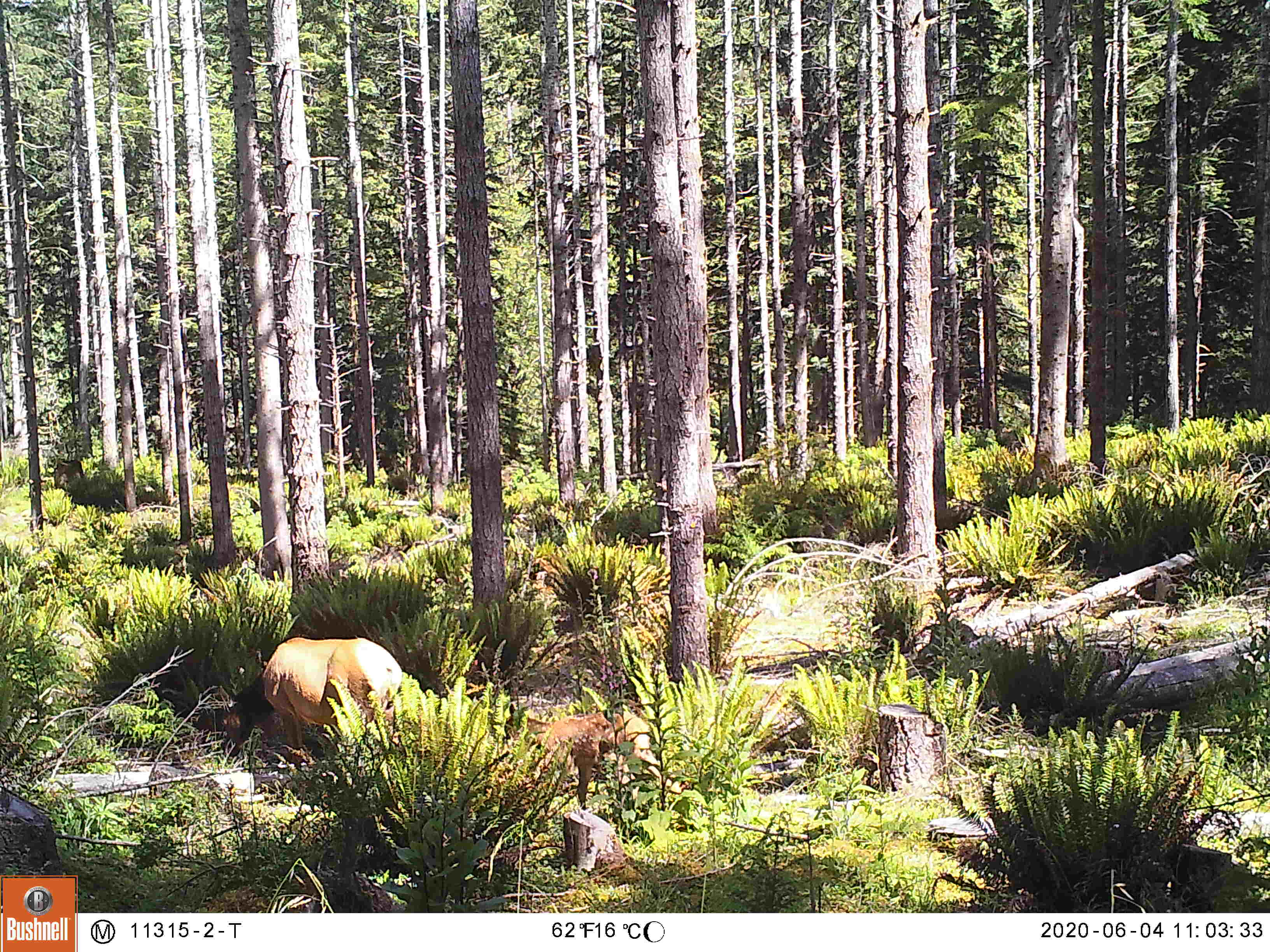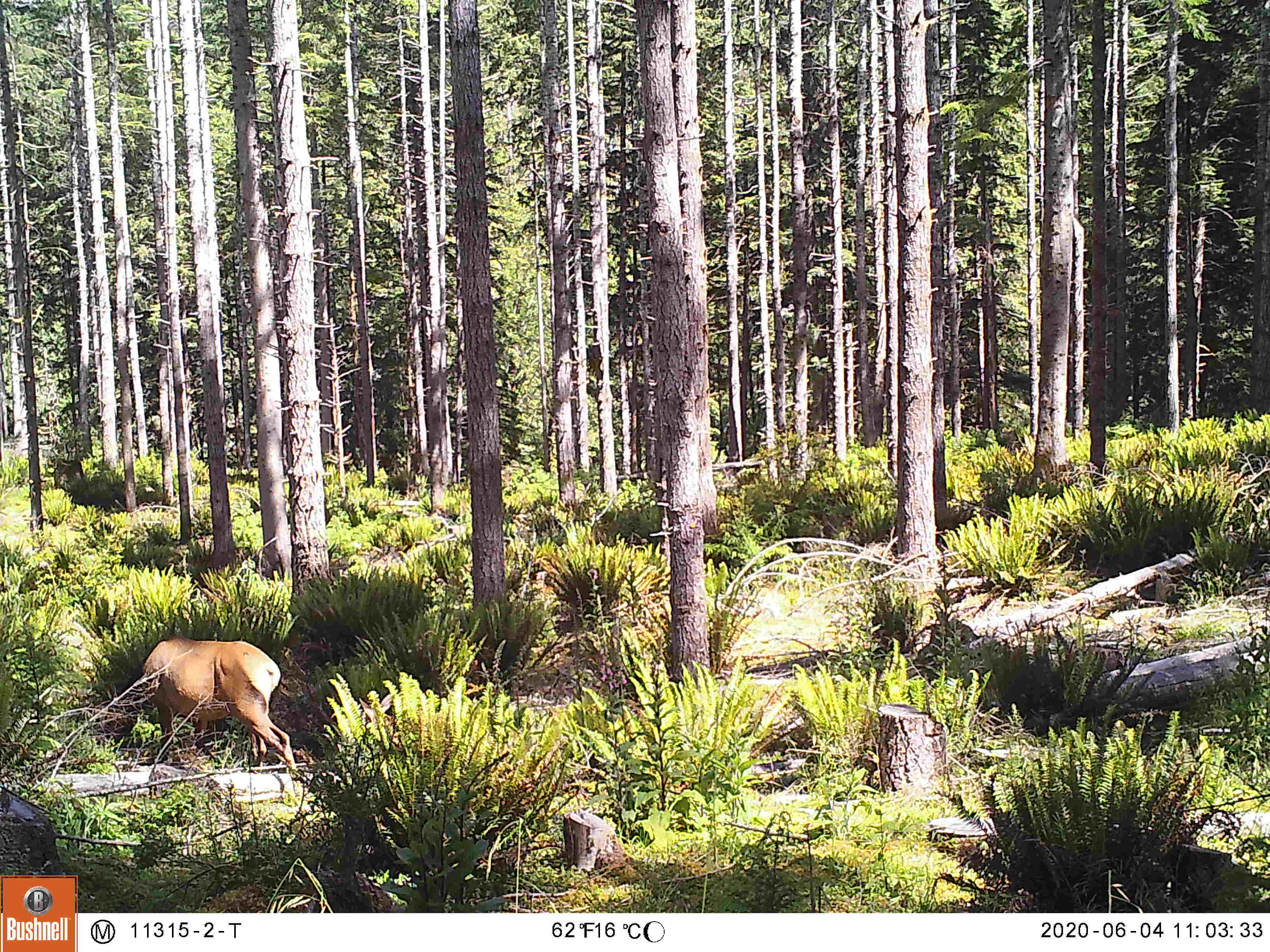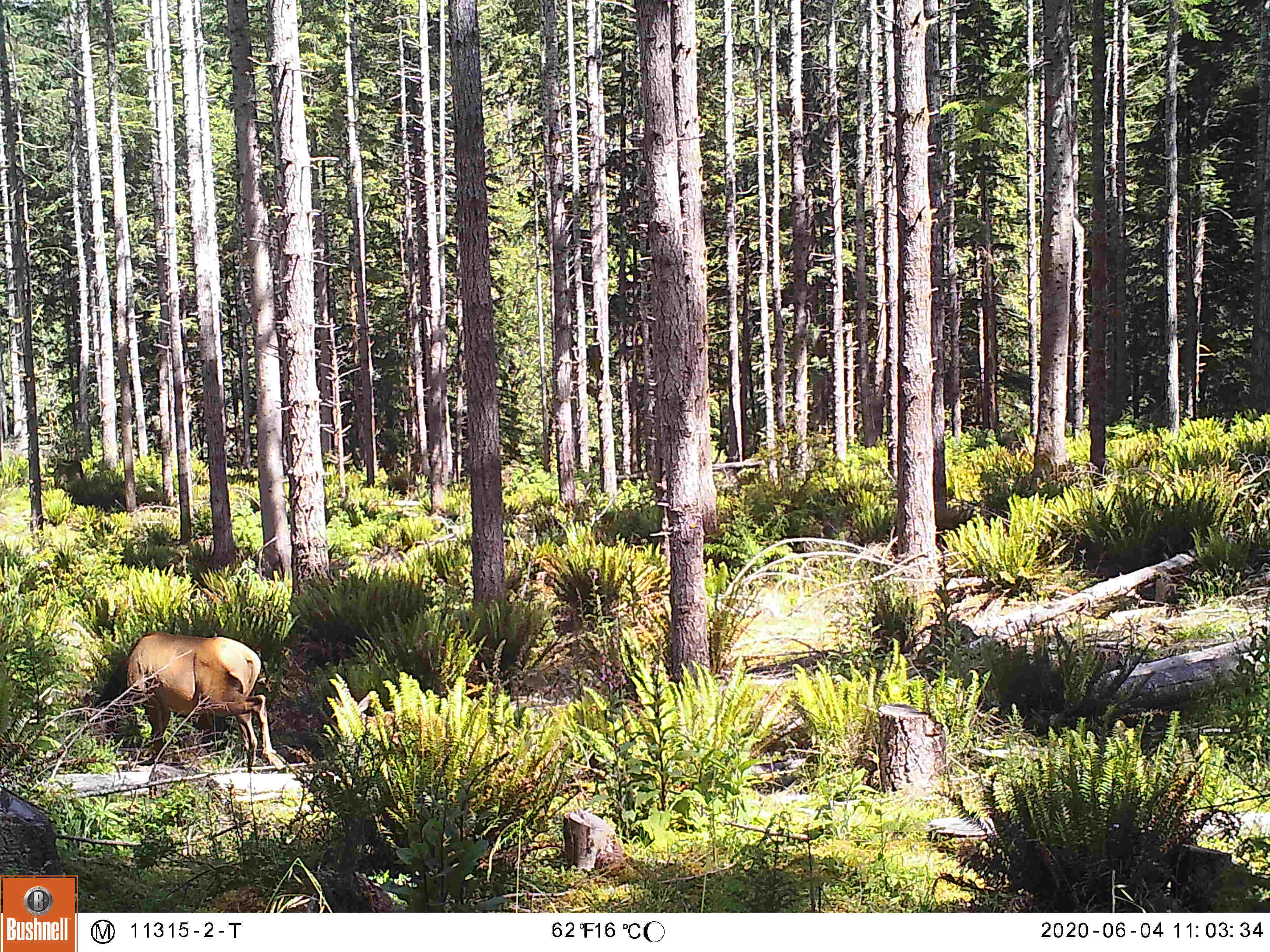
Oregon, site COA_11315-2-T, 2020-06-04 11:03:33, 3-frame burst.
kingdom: Animalia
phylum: Chordata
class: Mammalia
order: Artiodactyla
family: Cervidae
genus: Cervus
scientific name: Cervus canadensis roosevelti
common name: roosevelt elk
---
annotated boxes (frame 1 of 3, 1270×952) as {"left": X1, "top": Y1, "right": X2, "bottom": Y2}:
roosevelt elk: {"left": 215, "top": 633, "right": 416, "bottom": 763}; {"left": 498, "top": 699, "right": 673, "bottom": 795}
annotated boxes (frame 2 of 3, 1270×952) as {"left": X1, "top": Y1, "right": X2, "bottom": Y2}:
roosevelt elk: {"left": 135, "top": 623, "right": 304, "bottom": 787}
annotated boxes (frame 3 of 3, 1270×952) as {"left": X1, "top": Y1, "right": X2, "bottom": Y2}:
roosevelt elk: {"left": 121, "top": 626, "right": 288, "bottom": 776}